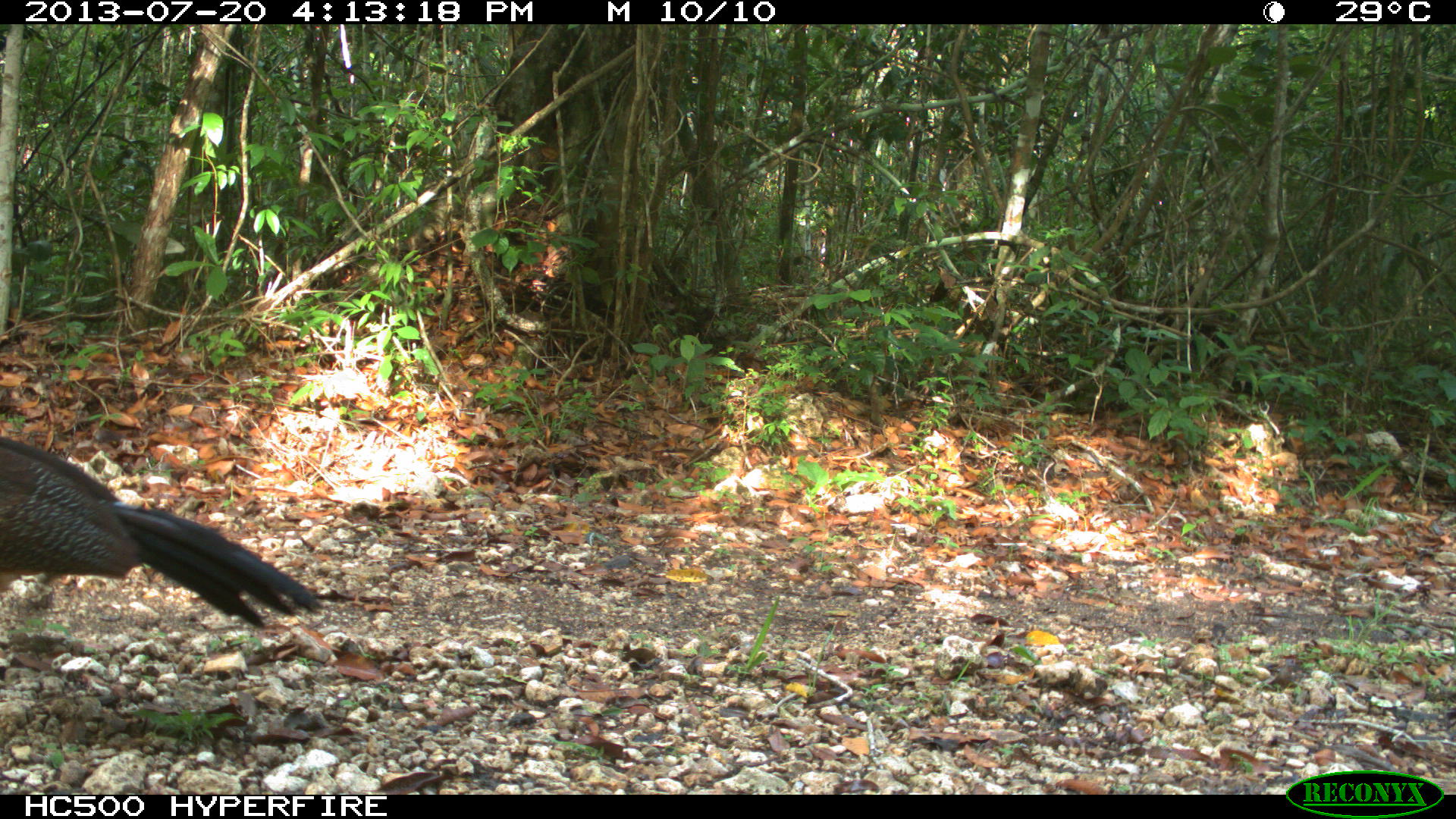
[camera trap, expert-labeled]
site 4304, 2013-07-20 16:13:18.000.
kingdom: Animalia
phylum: Chordata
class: Aves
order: Galliformes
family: Cracidae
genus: Crax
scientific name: Crax rubra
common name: great curassow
Crax rubra (great curassow), count 3.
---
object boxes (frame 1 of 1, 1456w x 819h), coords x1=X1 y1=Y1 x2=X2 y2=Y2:
crax rubra: x1=0 y1=431 x2=328 y2=635